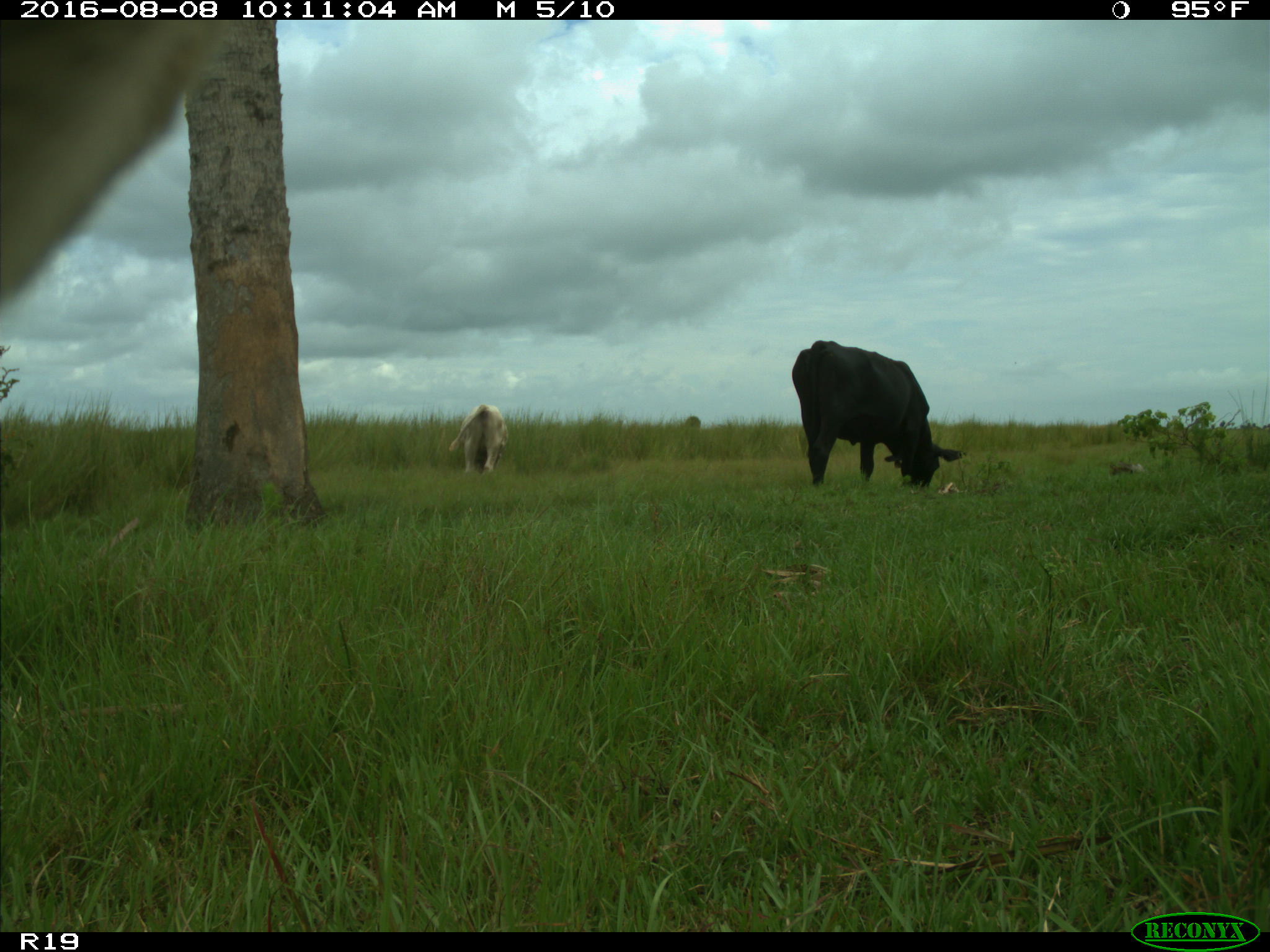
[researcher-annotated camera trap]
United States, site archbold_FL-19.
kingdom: Animalia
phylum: Chordata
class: Mammalia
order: Artiodactyla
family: Bovidae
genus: Bos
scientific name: Bos taurus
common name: domestic cow